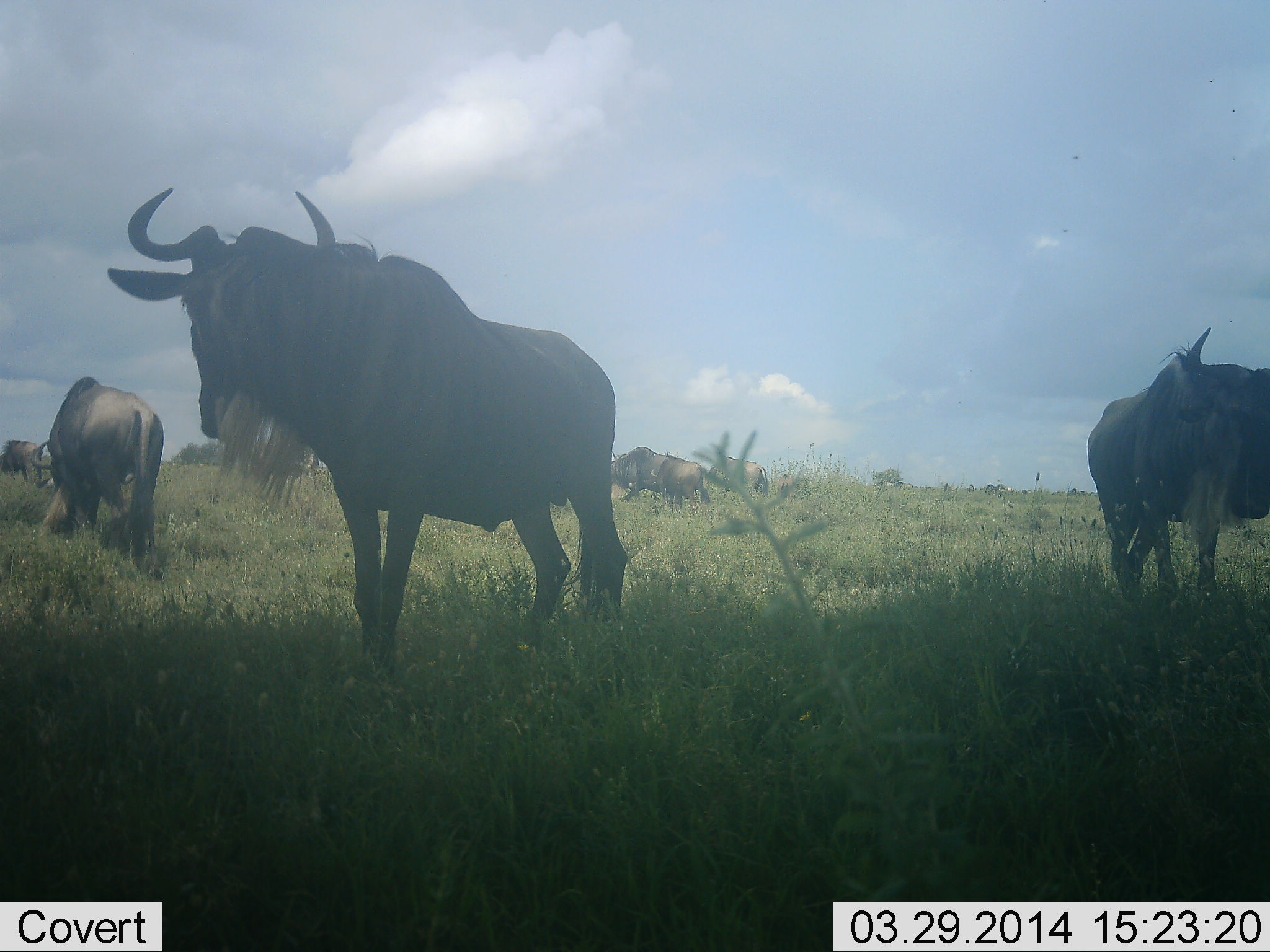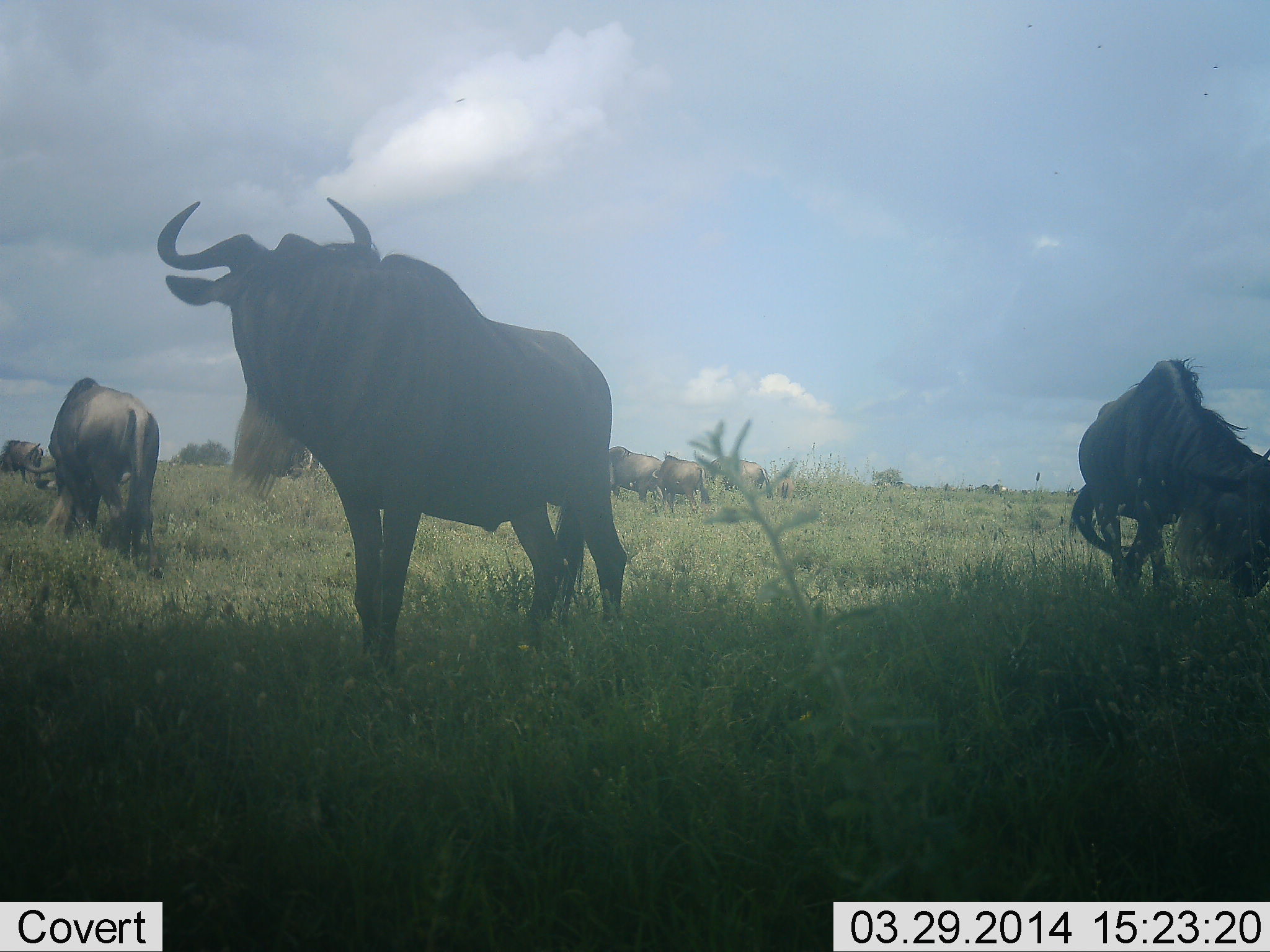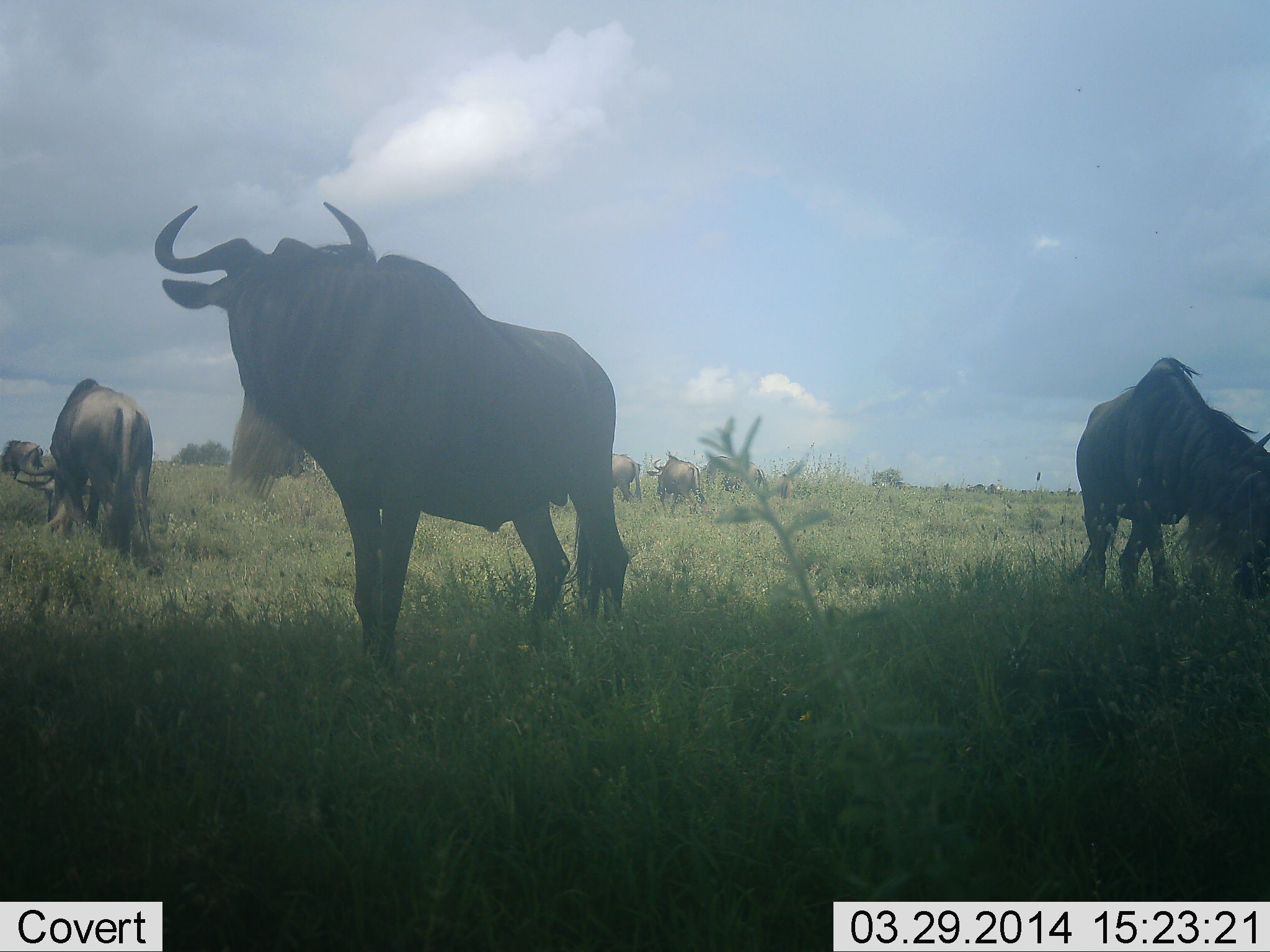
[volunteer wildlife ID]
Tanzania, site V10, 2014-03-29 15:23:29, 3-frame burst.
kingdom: Animalia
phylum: Chordata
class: Mammalia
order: Artiodactyla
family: Bovidae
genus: Connochaetes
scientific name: Connochaetes taurinus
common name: blue wildebeest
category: wildebeest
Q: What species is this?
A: Wildebeest (blue wildebeest) (Connochaetes taurinus).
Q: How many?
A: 7.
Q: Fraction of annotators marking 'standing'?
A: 70%.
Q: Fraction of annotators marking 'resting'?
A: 0%.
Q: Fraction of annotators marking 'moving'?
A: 50%.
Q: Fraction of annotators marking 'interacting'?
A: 0%.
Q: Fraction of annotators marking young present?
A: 0%.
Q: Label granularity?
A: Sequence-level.